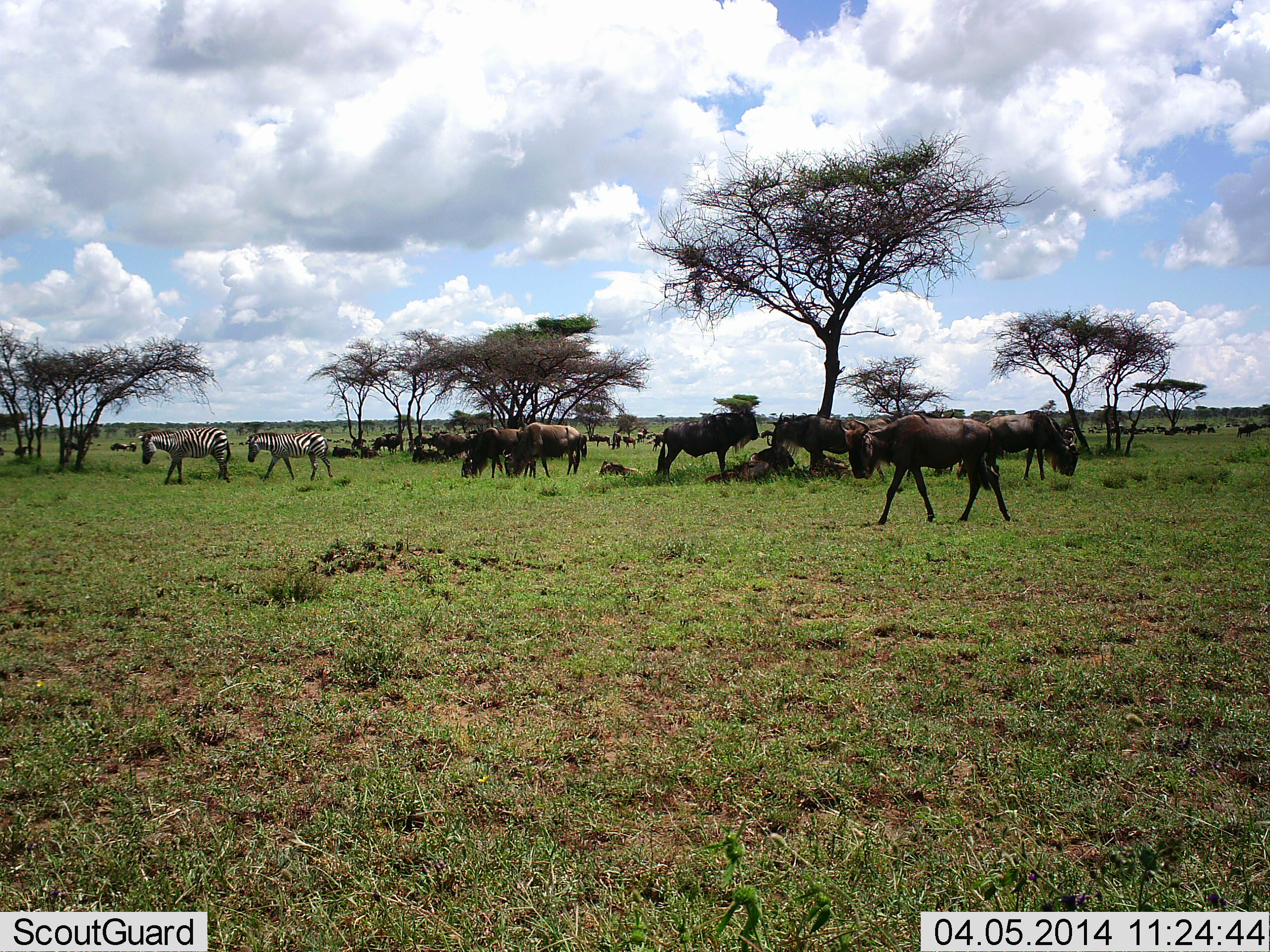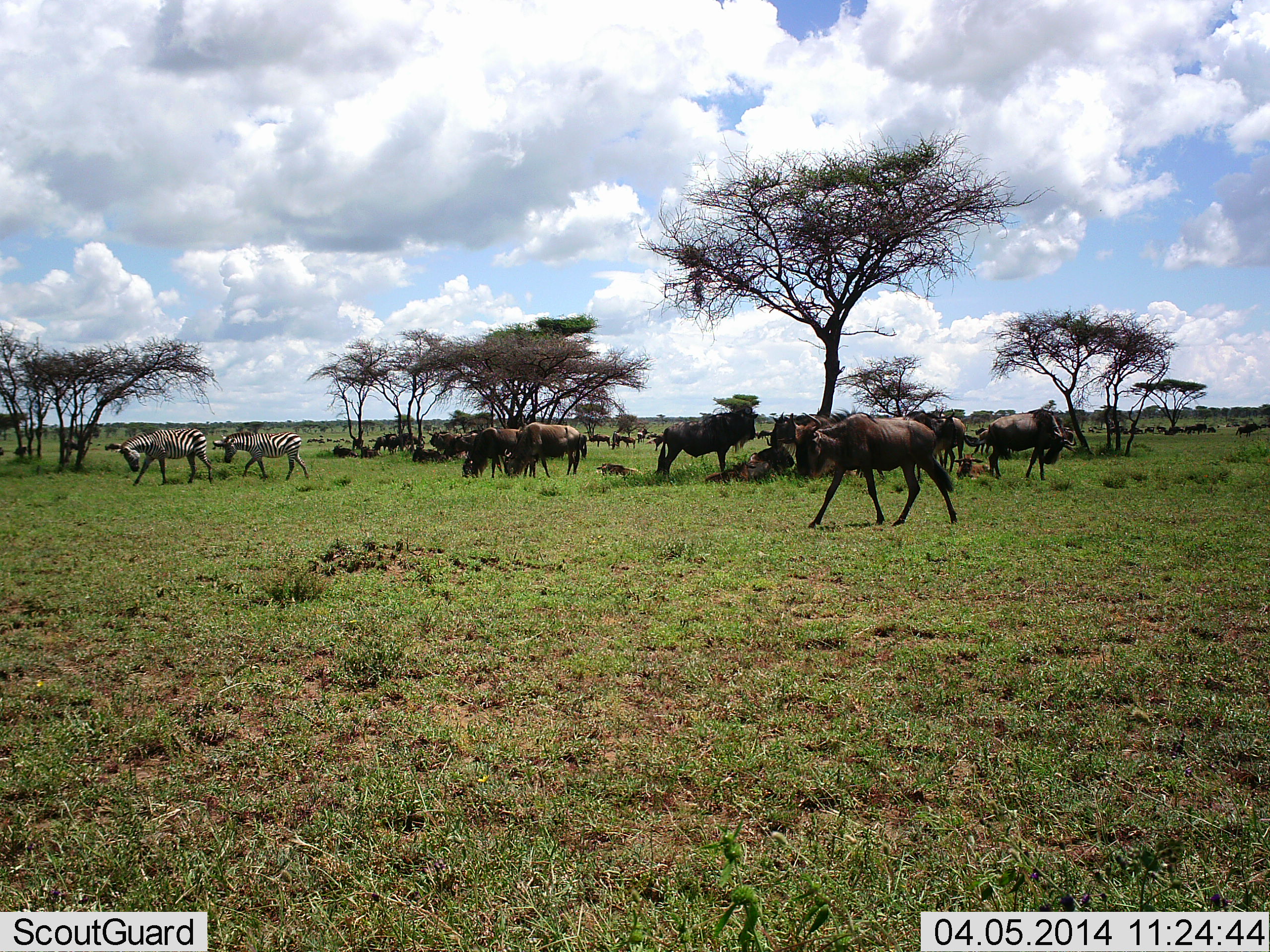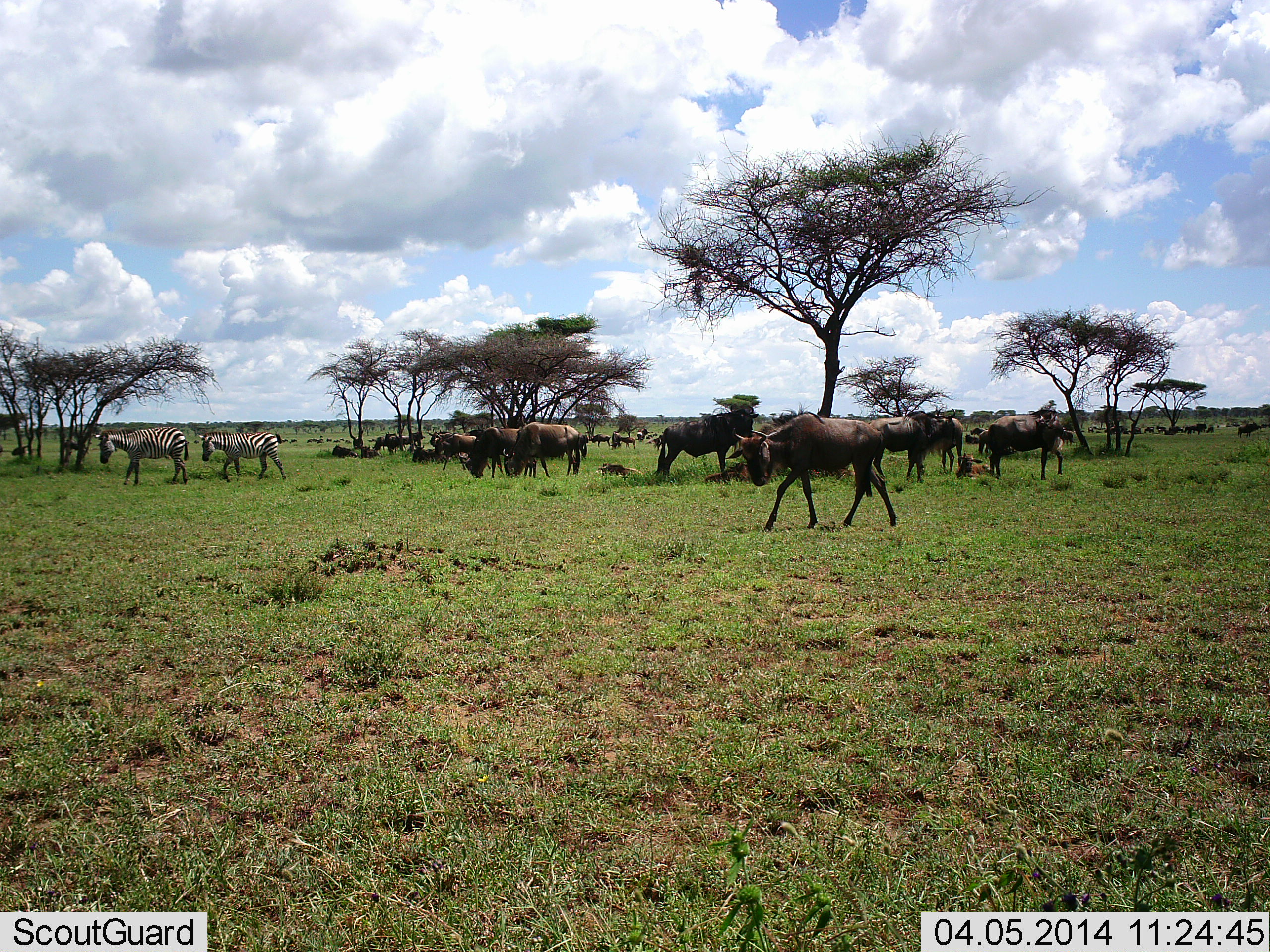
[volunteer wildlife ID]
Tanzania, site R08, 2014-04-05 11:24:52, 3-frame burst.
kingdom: Animalia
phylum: Chordata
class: Mammalia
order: Artiodactyla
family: Bovidae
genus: Connochaetes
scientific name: Connochaetes taurinus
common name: blue wildebeest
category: wildebeest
Wildebeest (blue wildebeest) (Connochaetes taurinus), count 11-50. Behavior (volunteer vote fractions): standing 64%, resting 45%, moving 55%, interacting 0%. Young present (vote fraction): 9%. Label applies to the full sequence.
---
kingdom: Animalia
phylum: Chordata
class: Mammalia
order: Perissodactyla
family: Equidae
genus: Equus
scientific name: Equus quagga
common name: plains zebra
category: zebra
Zebra (plains zebra) (Equus quagga), count 2. Behavior (volunteer vote fractions): standing 0%, resting 0%, moving 80%, interacting 0%. Young present (vote fraction): 0%. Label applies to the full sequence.